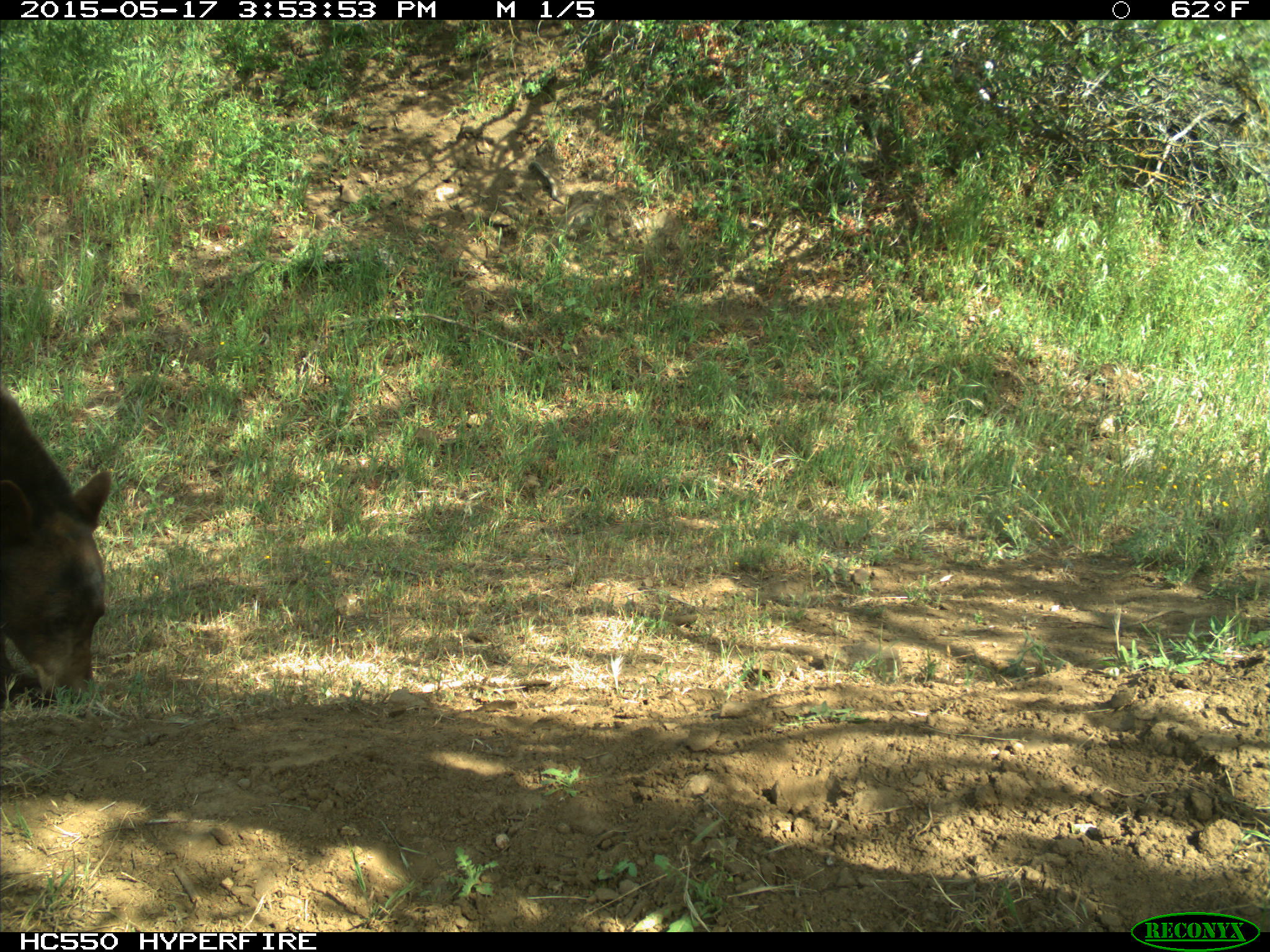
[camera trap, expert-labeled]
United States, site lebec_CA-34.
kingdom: Animalia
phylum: Chordata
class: Mammalia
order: Carnivora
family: Ursidae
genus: Ursus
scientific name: Ursus americanus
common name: american black bear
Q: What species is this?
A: Ursus americanus (american black bear).